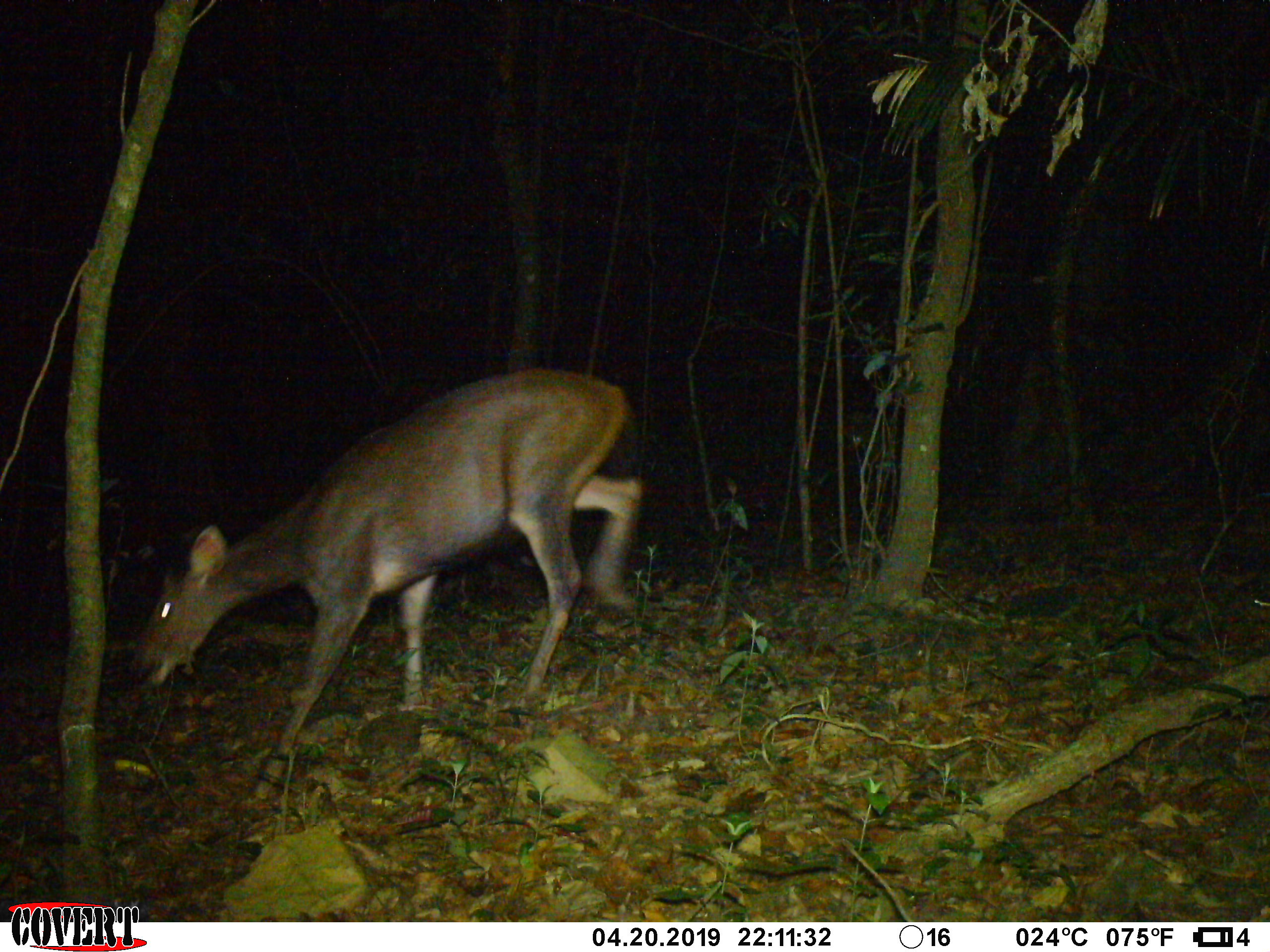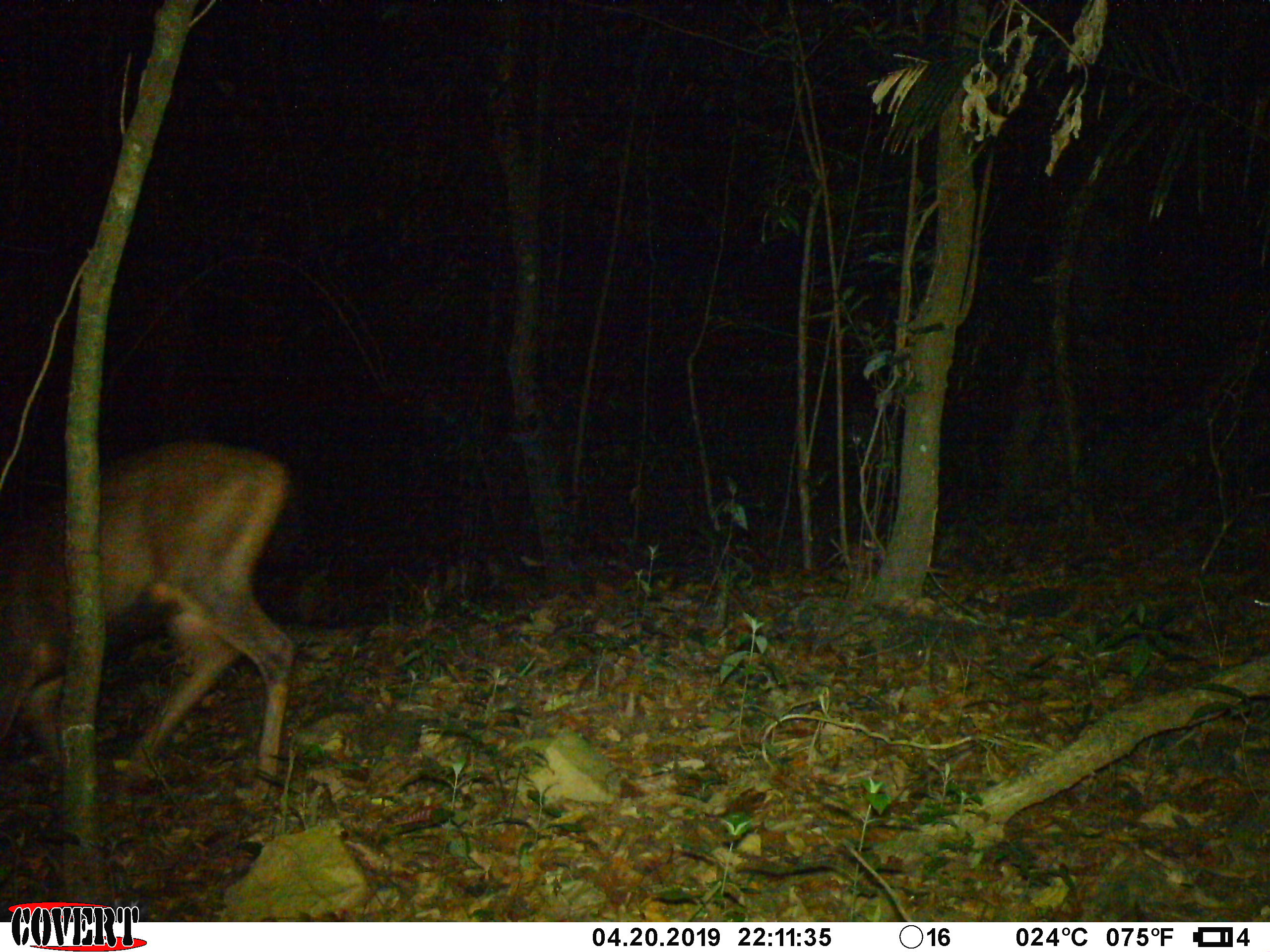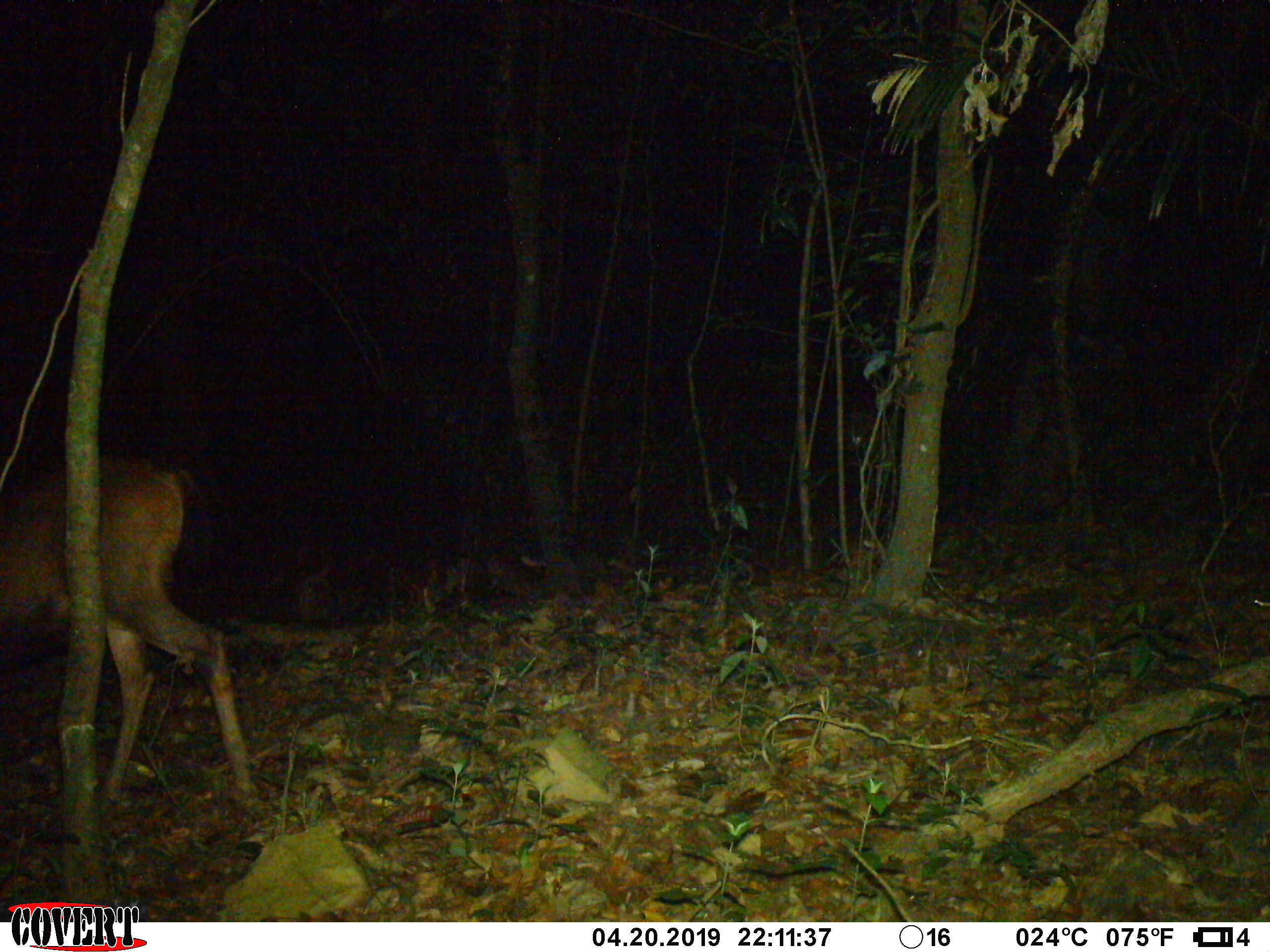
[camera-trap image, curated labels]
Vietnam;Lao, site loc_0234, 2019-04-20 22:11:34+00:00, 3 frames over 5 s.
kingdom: Animalia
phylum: Chordata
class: Mammalia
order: Artiodactyla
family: Cervidae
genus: Rusa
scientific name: Rusa unicolor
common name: sambar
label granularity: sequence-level